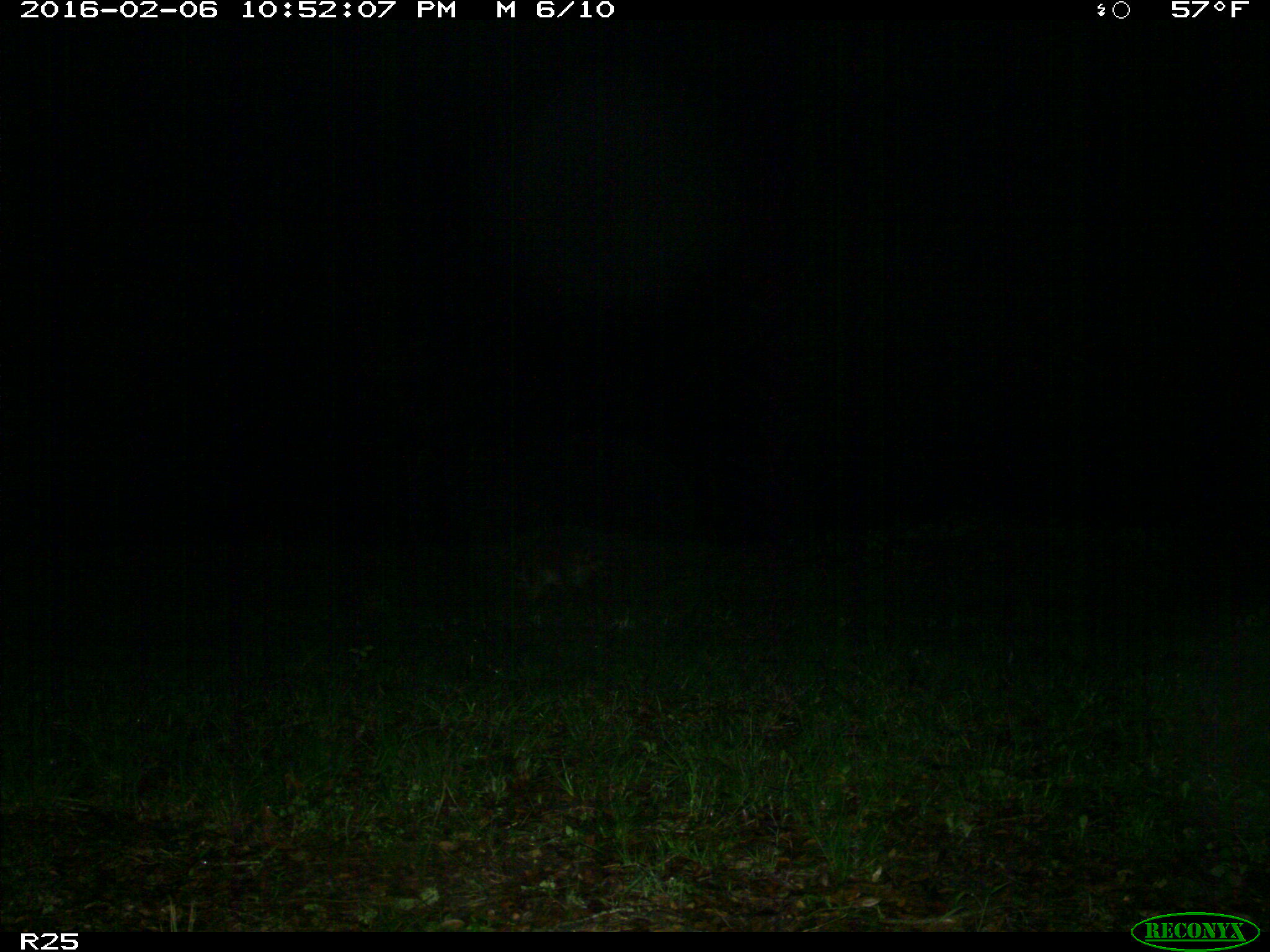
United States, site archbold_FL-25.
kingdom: Animalia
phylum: Chordata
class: Mammalia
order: Carnivora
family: Procyonidae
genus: Procyon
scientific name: Procyon lotor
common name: common raccoon